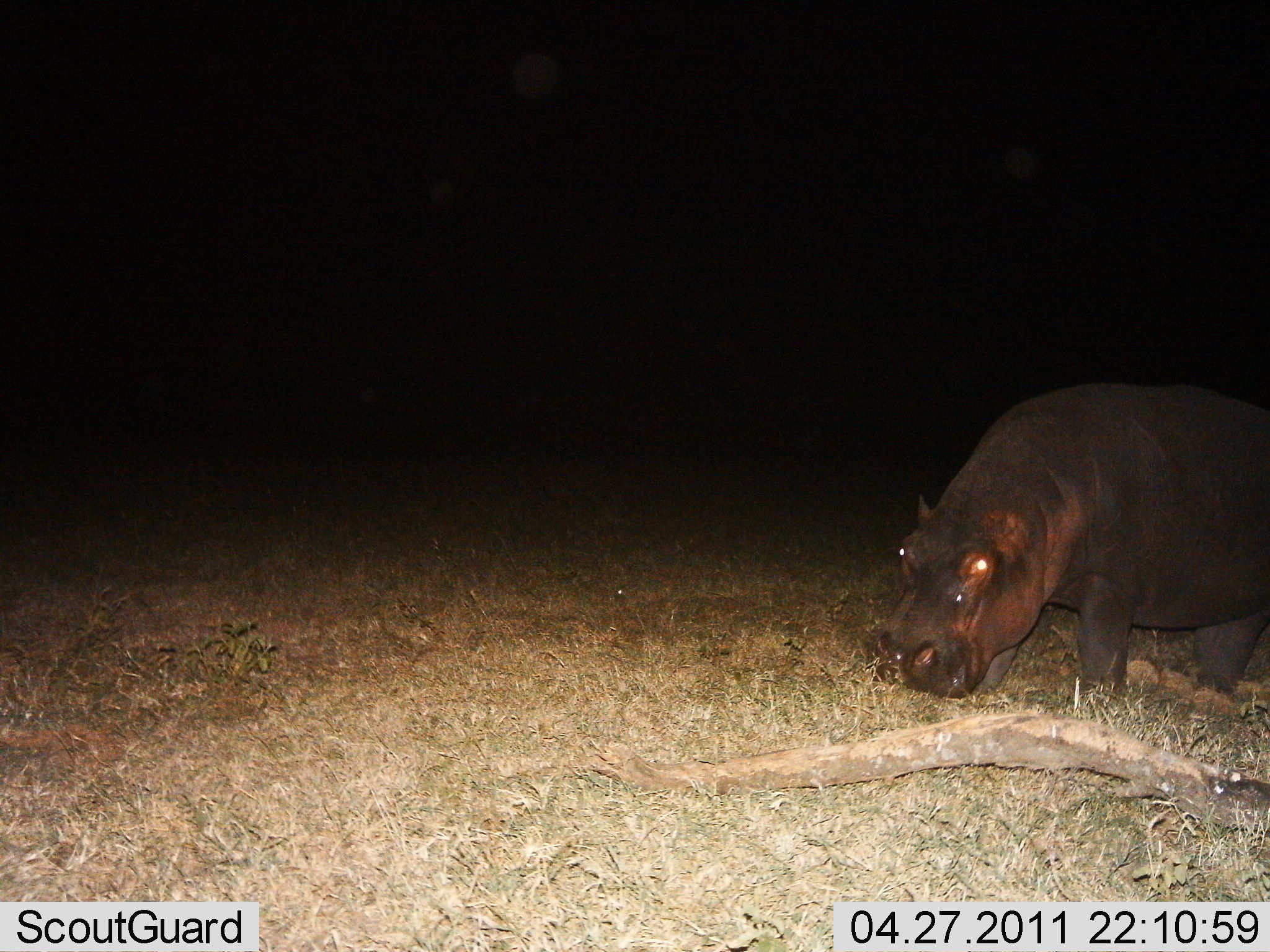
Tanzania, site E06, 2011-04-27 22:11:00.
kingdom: Animalia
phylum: Chordata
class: Mammalia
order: Artiodactyla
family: Hippopotamidae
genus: Hippopotamus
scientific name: Hippopotamus amphibius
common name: hippopotamus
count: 1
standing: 42%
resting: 0%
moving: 0%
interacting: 0%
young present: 8%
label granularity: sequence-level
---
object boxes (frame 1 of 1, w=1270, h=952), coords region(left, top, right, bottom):
animal: region(875, 381, 1270, 727)